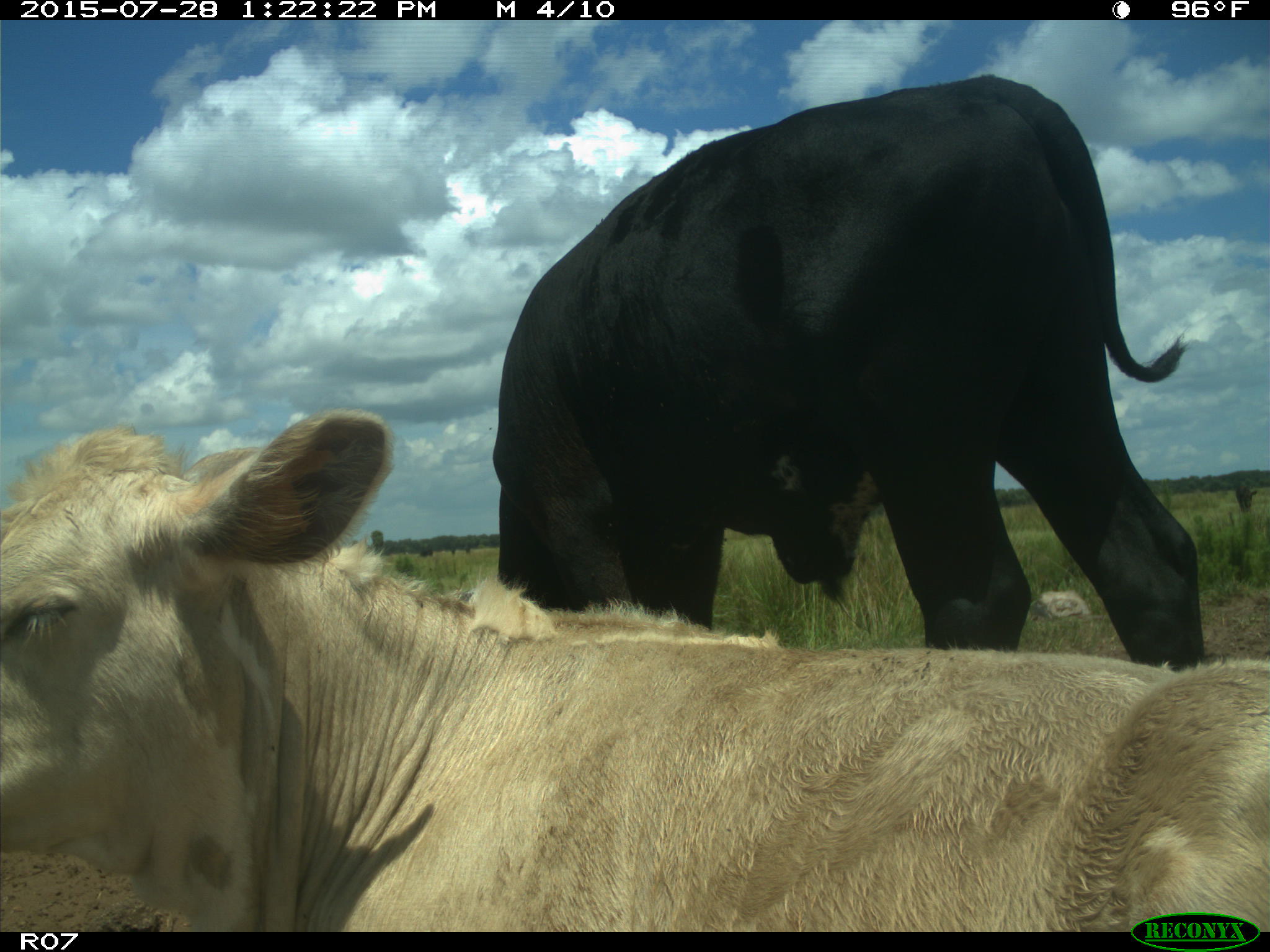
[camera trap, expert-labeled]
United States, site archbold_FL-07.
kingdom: Animalia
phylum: Chordata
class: Mammalia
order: Artiodactyla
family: Bovidae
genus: Bos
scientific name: Bos taurus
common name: domestic cow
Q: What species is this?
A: Bos taurus (domestic cow).